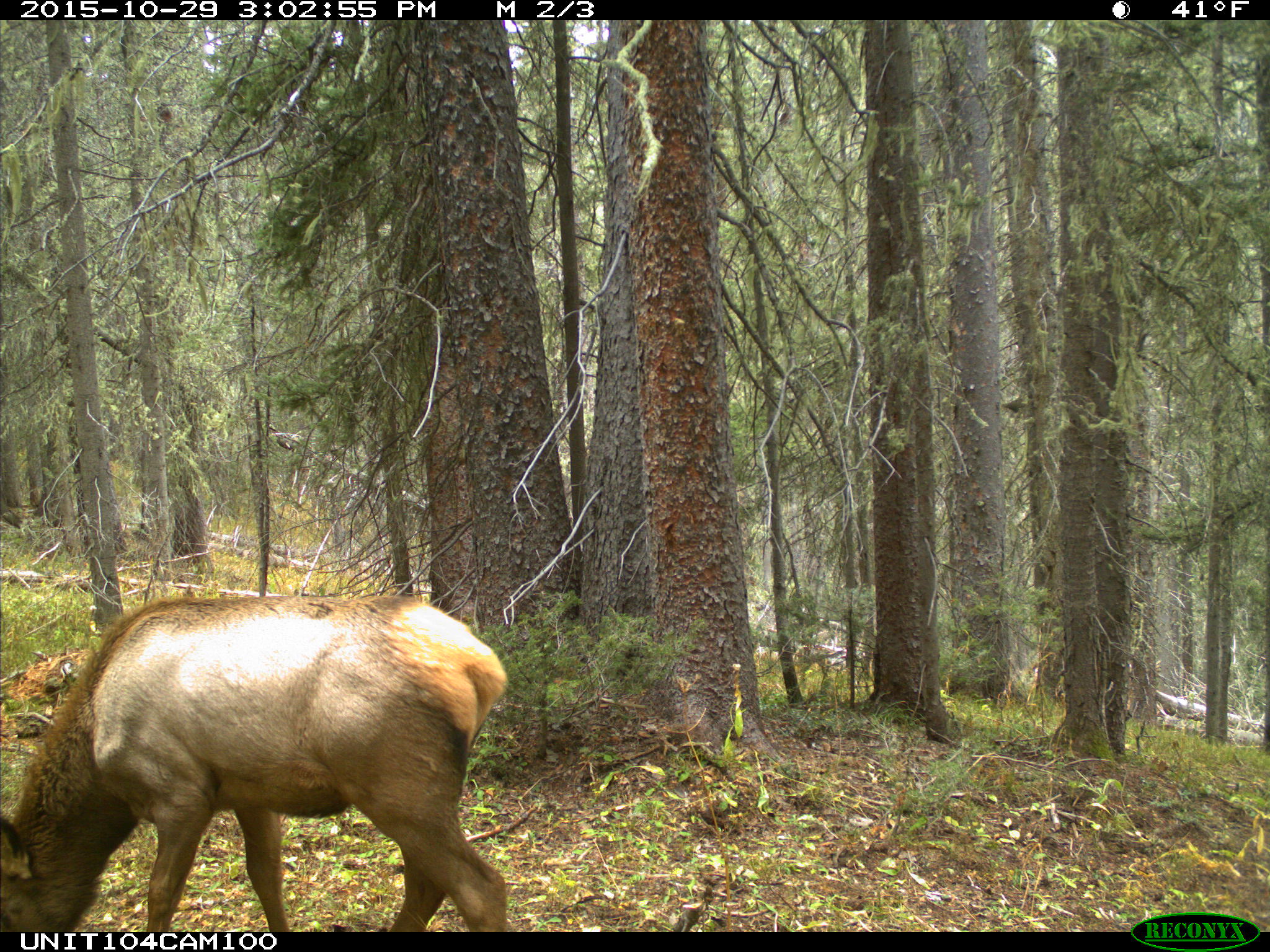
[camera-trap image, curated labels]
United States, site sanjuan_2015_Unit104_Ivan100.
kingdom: Animalia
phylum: Chordata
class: Mammalia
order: Artiodactyla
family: Cervidae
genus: Cervus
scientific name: Cervus elaphus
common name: red deer